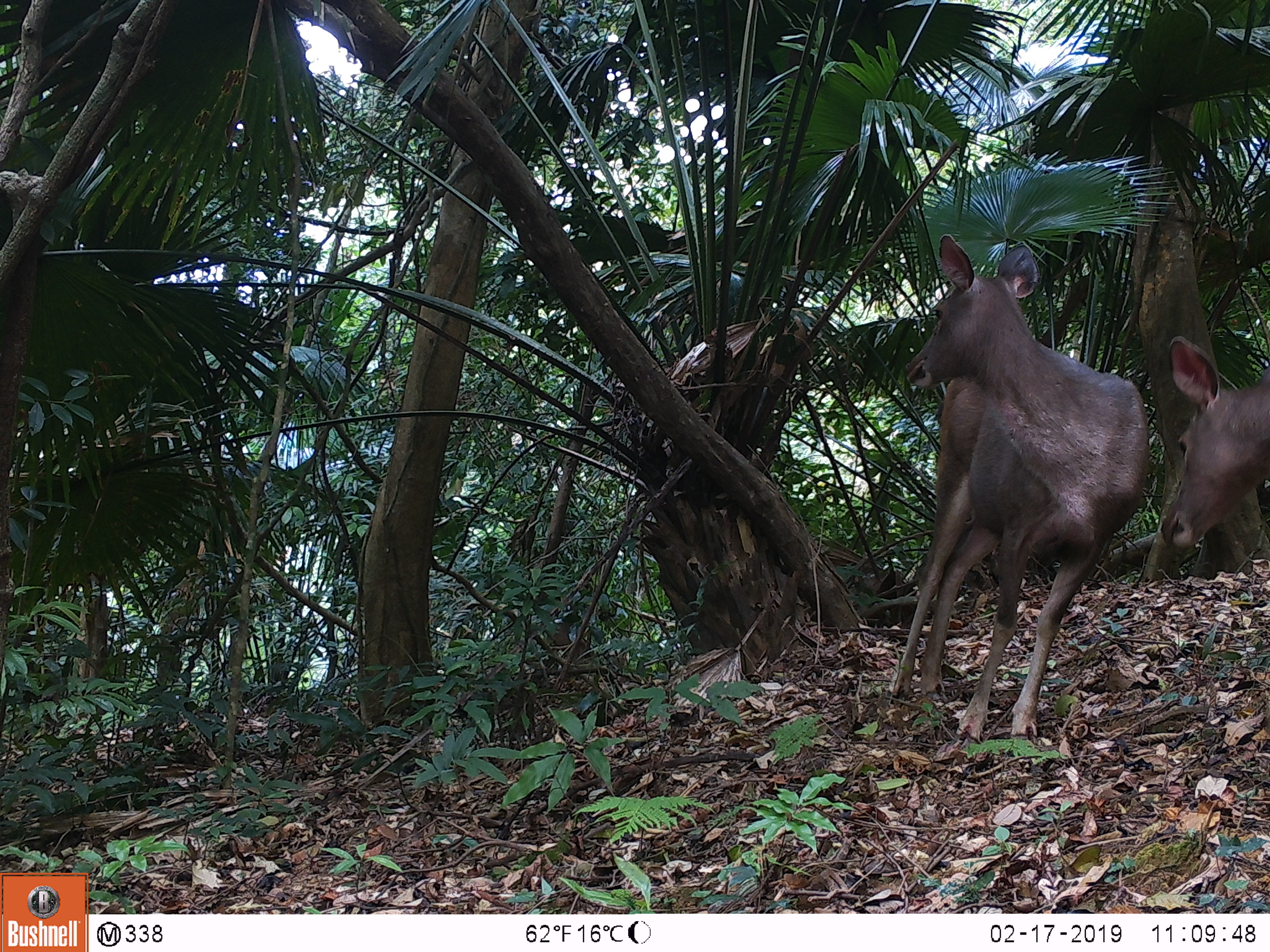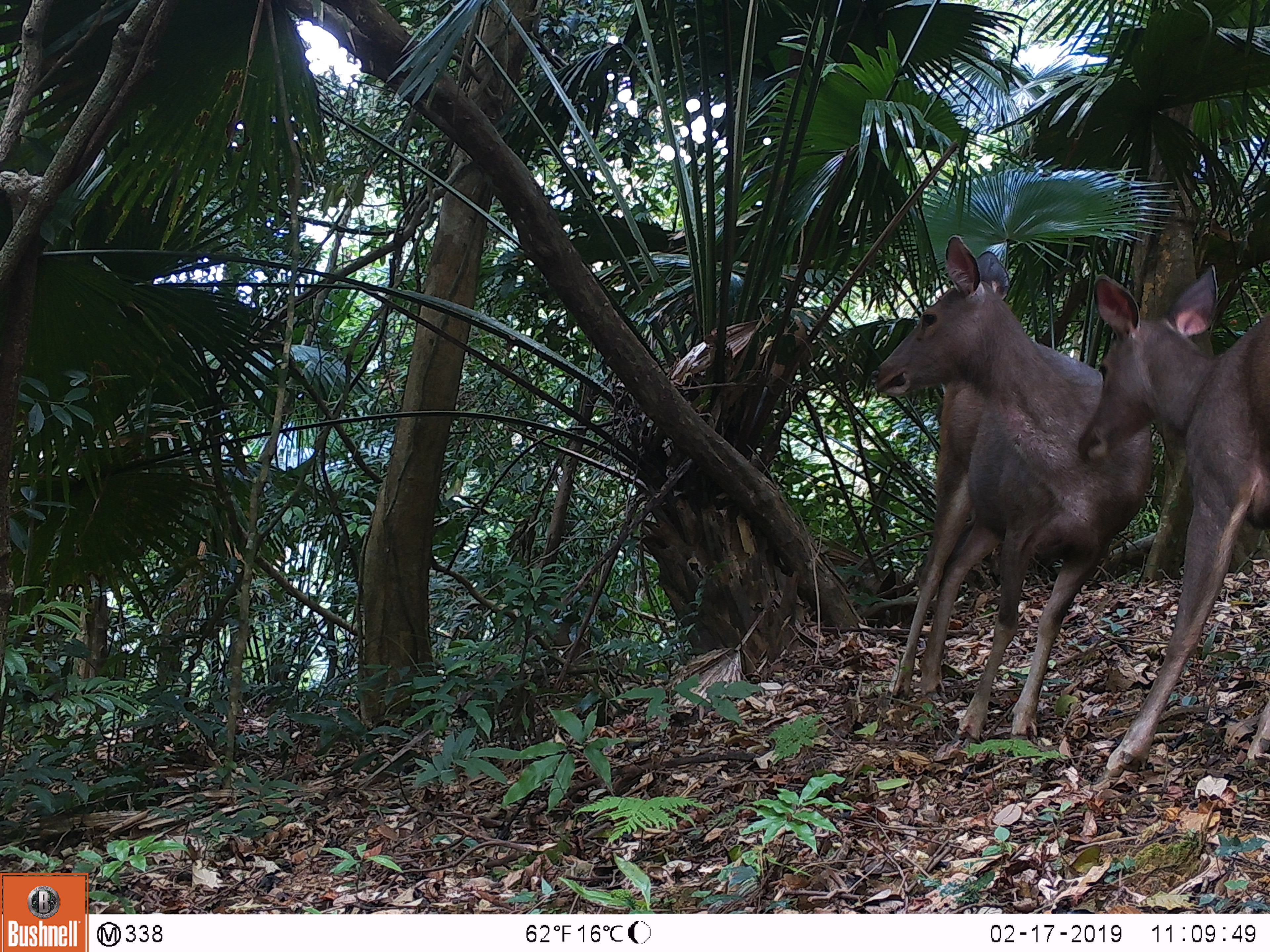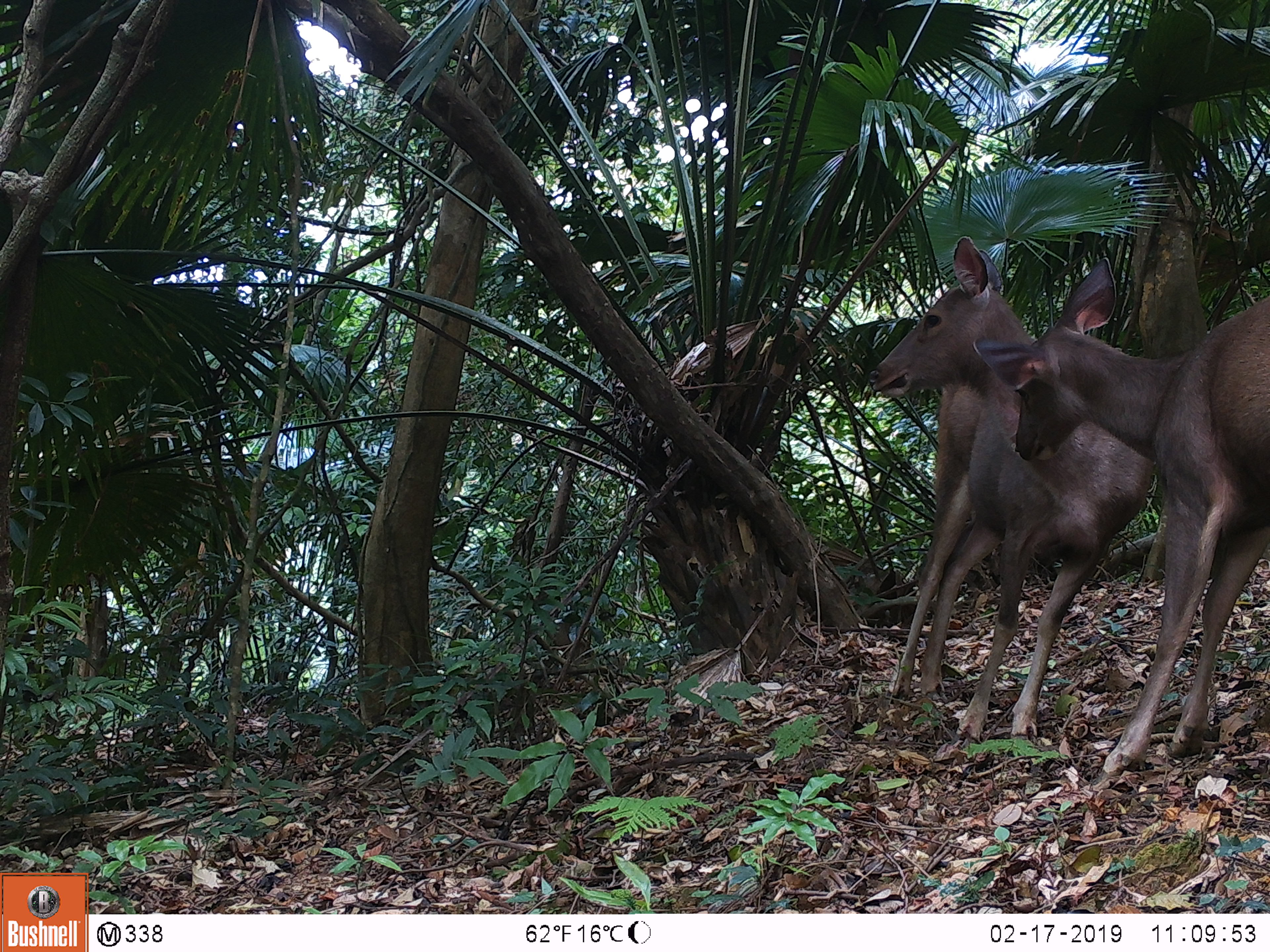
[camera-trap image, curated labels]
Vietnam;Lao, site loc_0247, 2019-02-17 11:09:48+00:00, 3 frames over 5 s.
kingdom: Animalia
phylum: Chordata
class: Mammalia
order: Artiodactyla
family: Cervidae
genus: Rusa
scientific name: Rusa unicolor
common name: sambar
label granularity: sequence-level